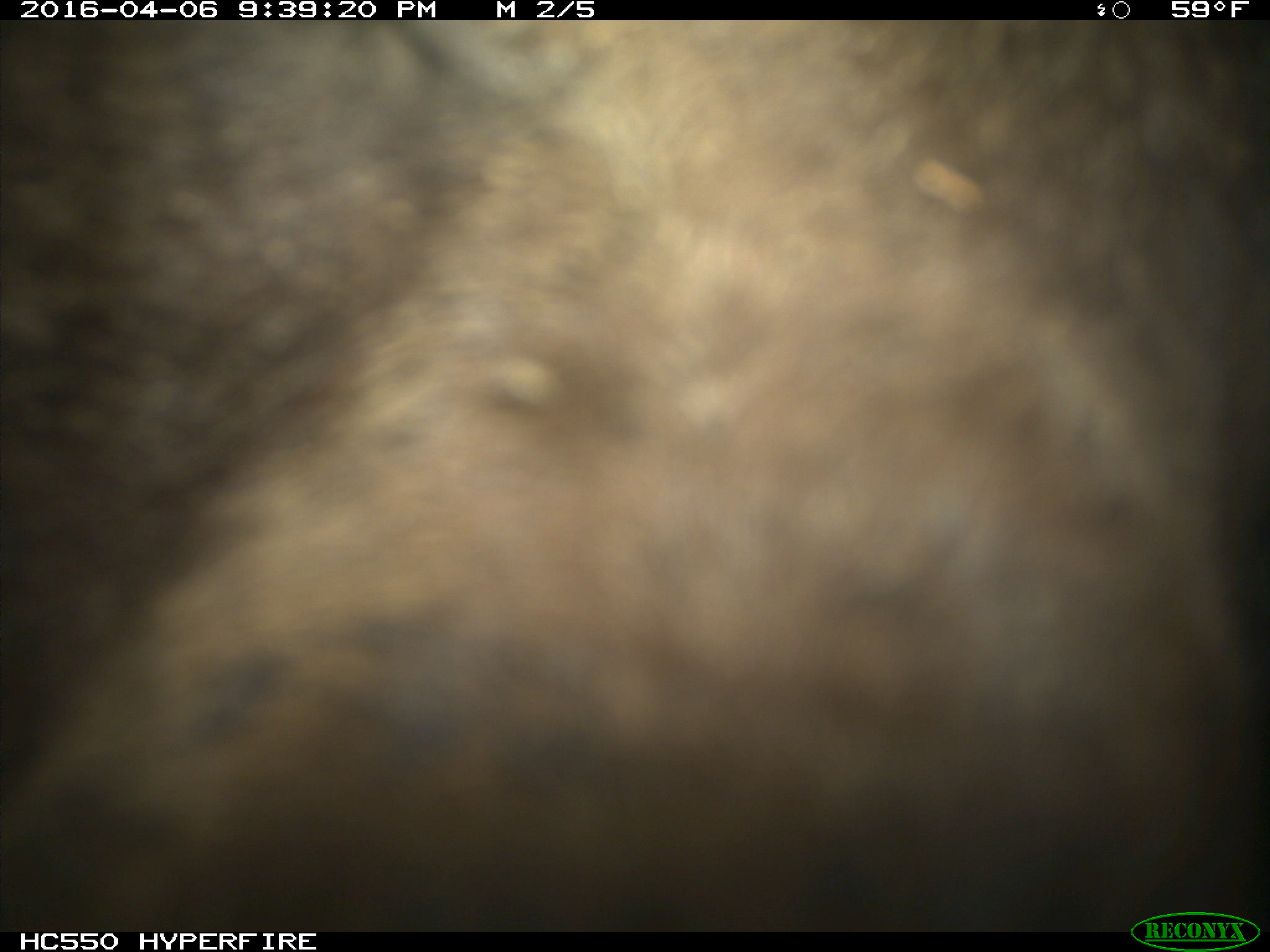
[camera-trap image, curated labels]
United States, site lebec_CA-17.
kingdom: Animalia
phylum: Chordata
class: Mammalia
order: Carnivora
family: Ursidae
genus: Ursus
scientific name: Ursus americanus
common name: american black bear